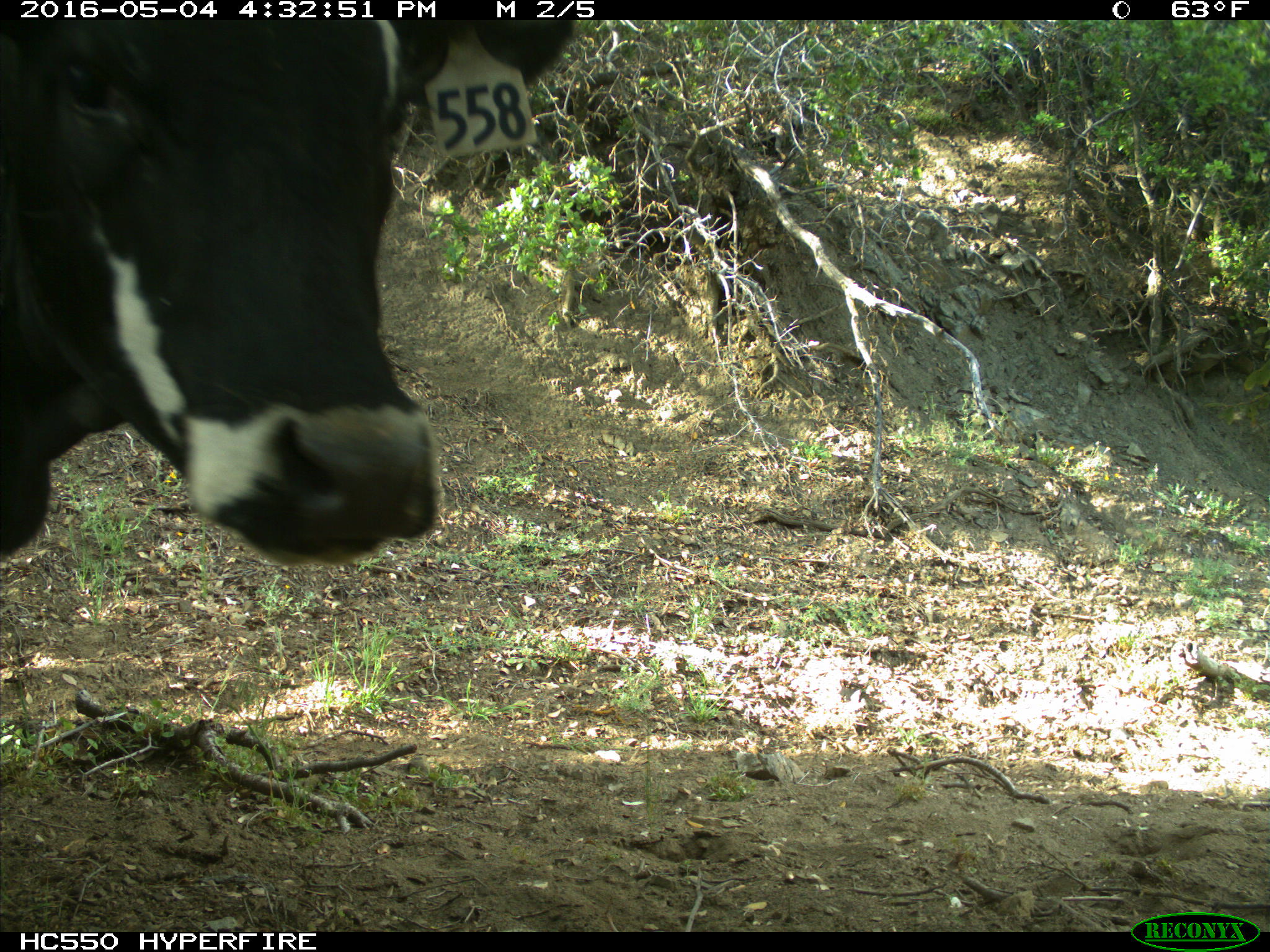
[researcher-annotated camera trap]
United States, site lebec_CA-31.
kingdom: Animalia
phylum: Chordata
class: Mammalia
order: Artiodactyla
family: Bovidae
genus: Bos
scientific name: Bos taurus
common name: domestic cow